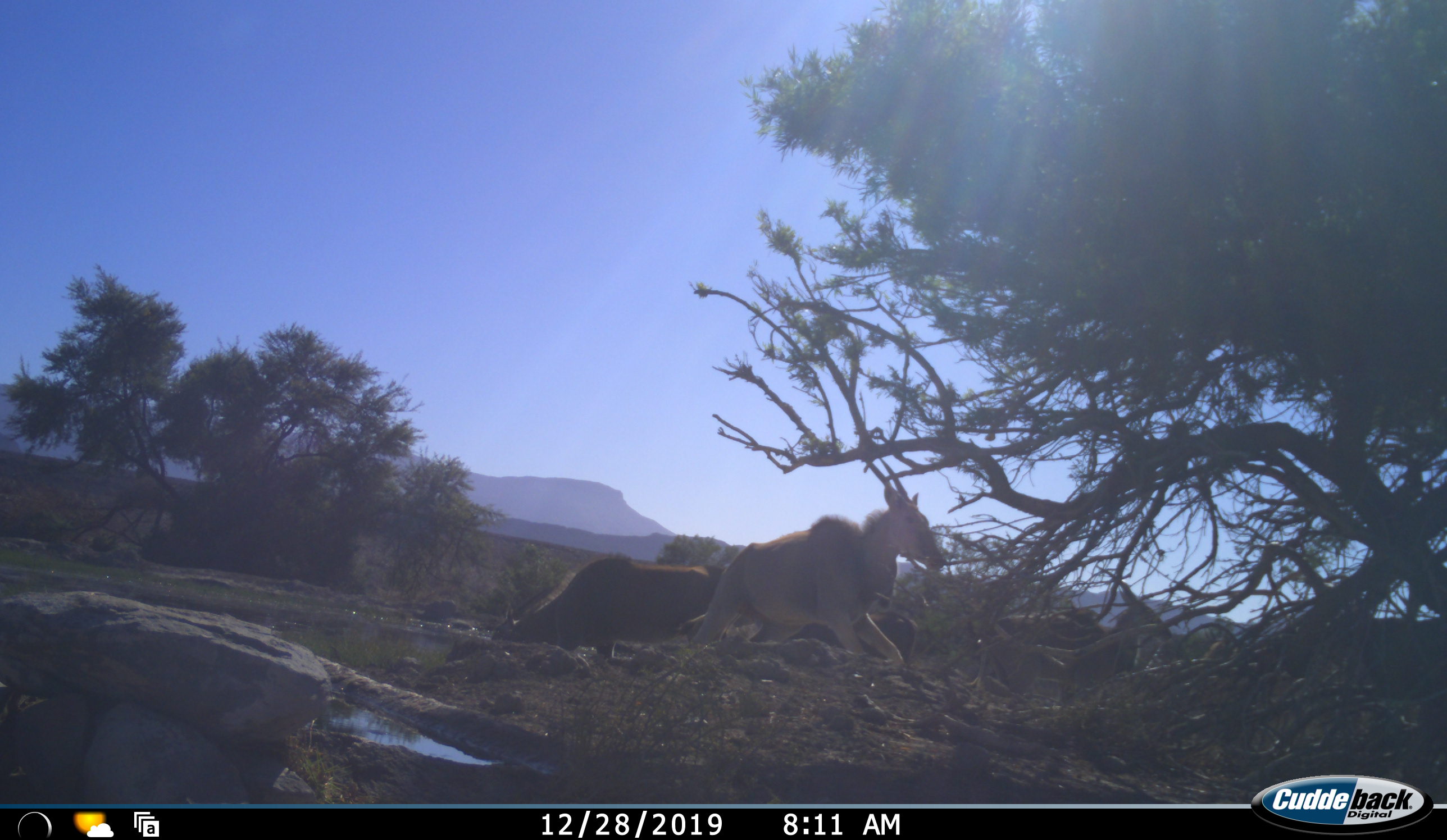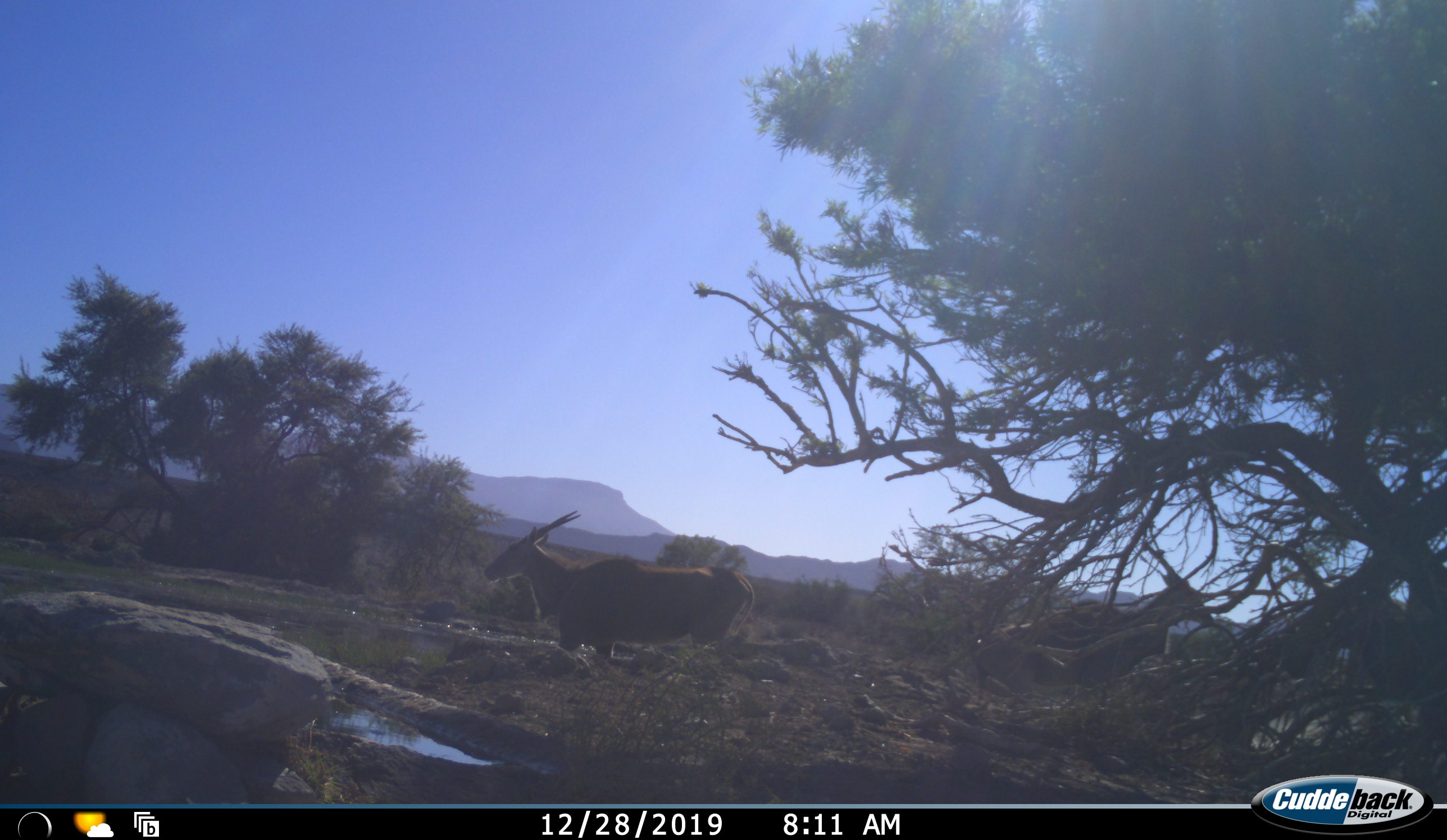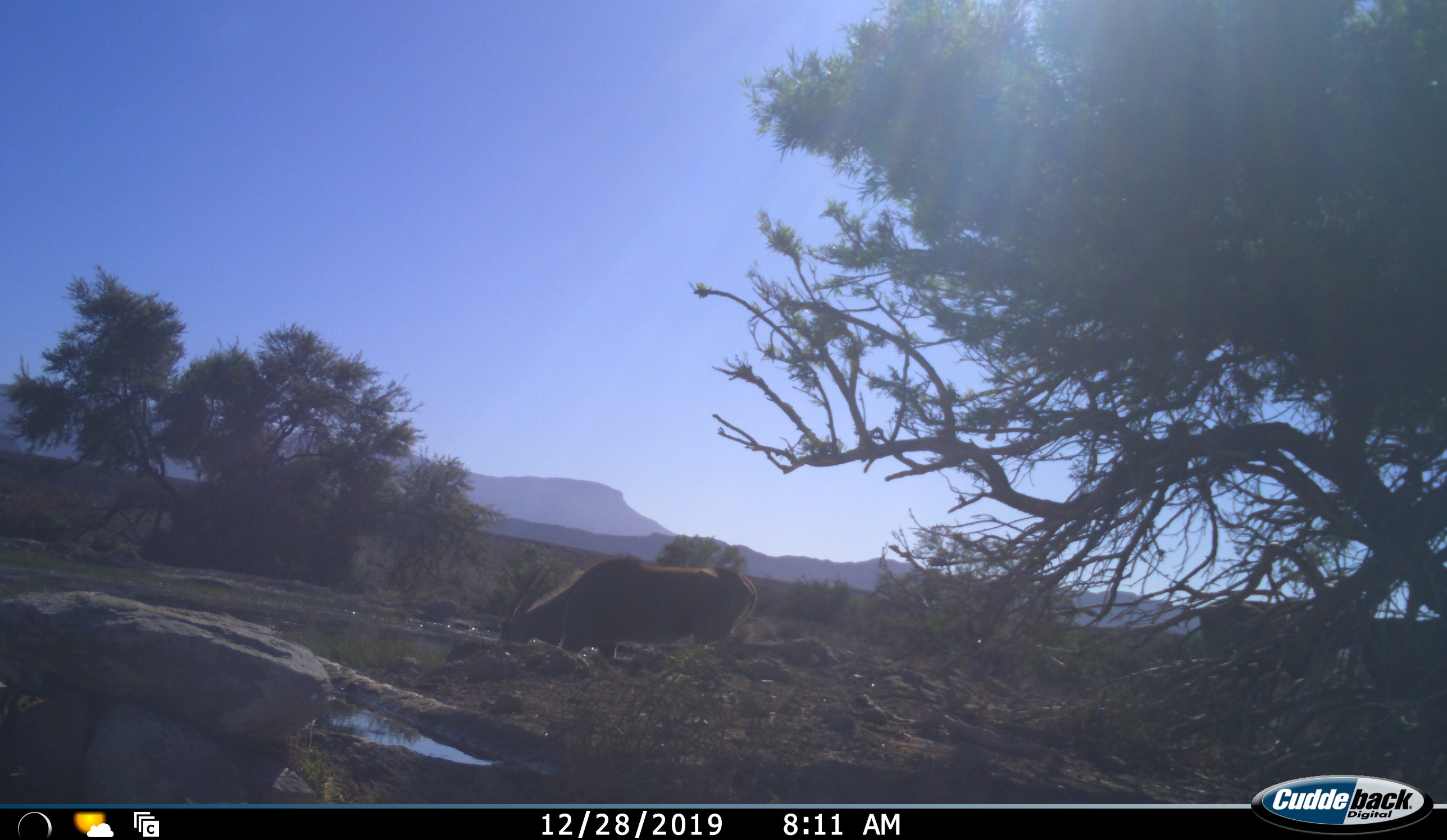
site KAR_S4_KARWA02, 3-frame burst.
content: unidentified animal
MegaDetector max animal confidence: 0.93